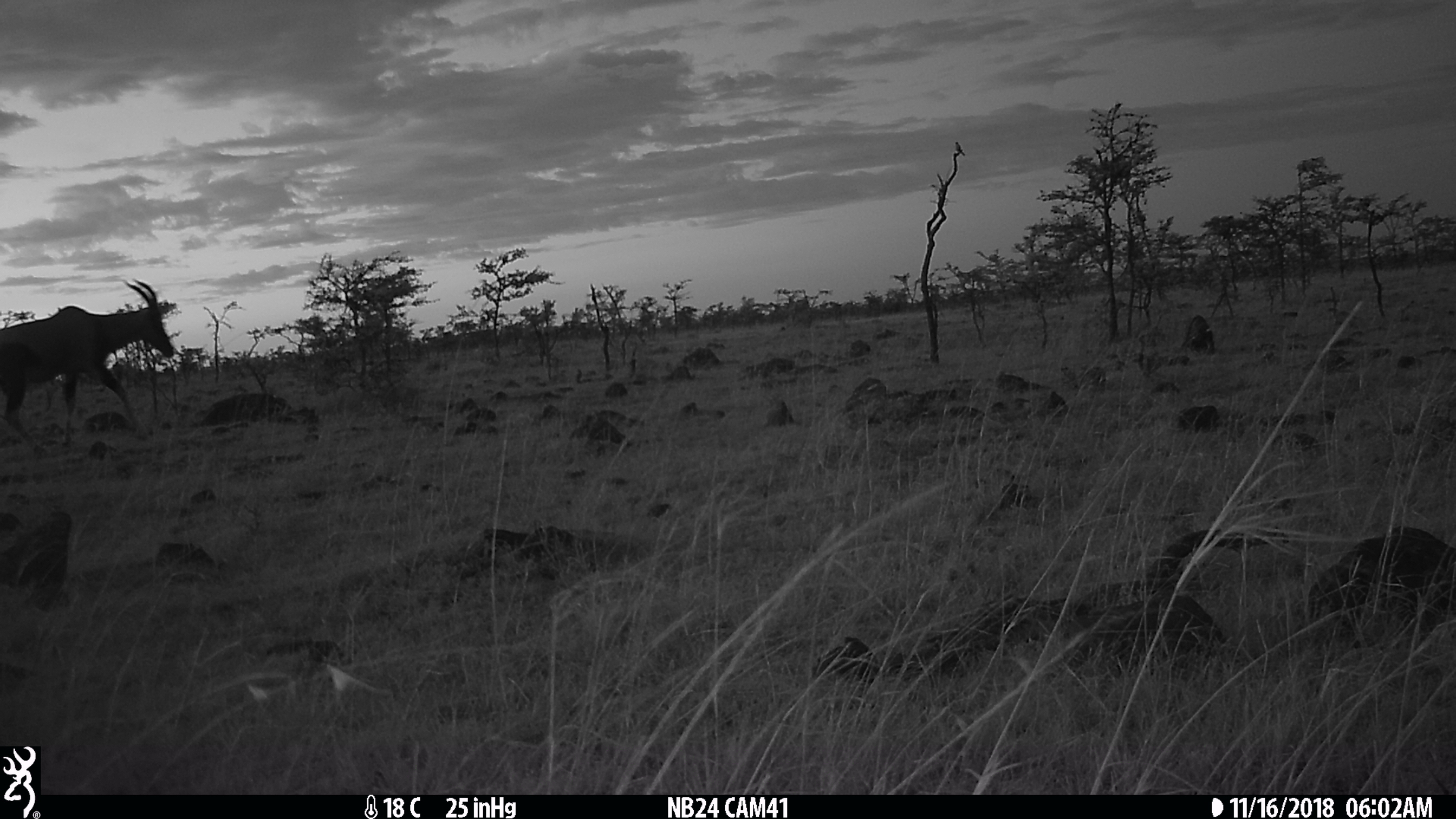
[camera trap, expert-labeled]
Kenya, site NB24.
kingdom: Animalia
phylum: Chordata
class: Mammalia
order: Artiodactyla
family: Bovidae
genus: Damaliscus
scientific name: Damaliscus lunatus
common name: topi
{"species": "topi (Damaliscus lunatus)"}